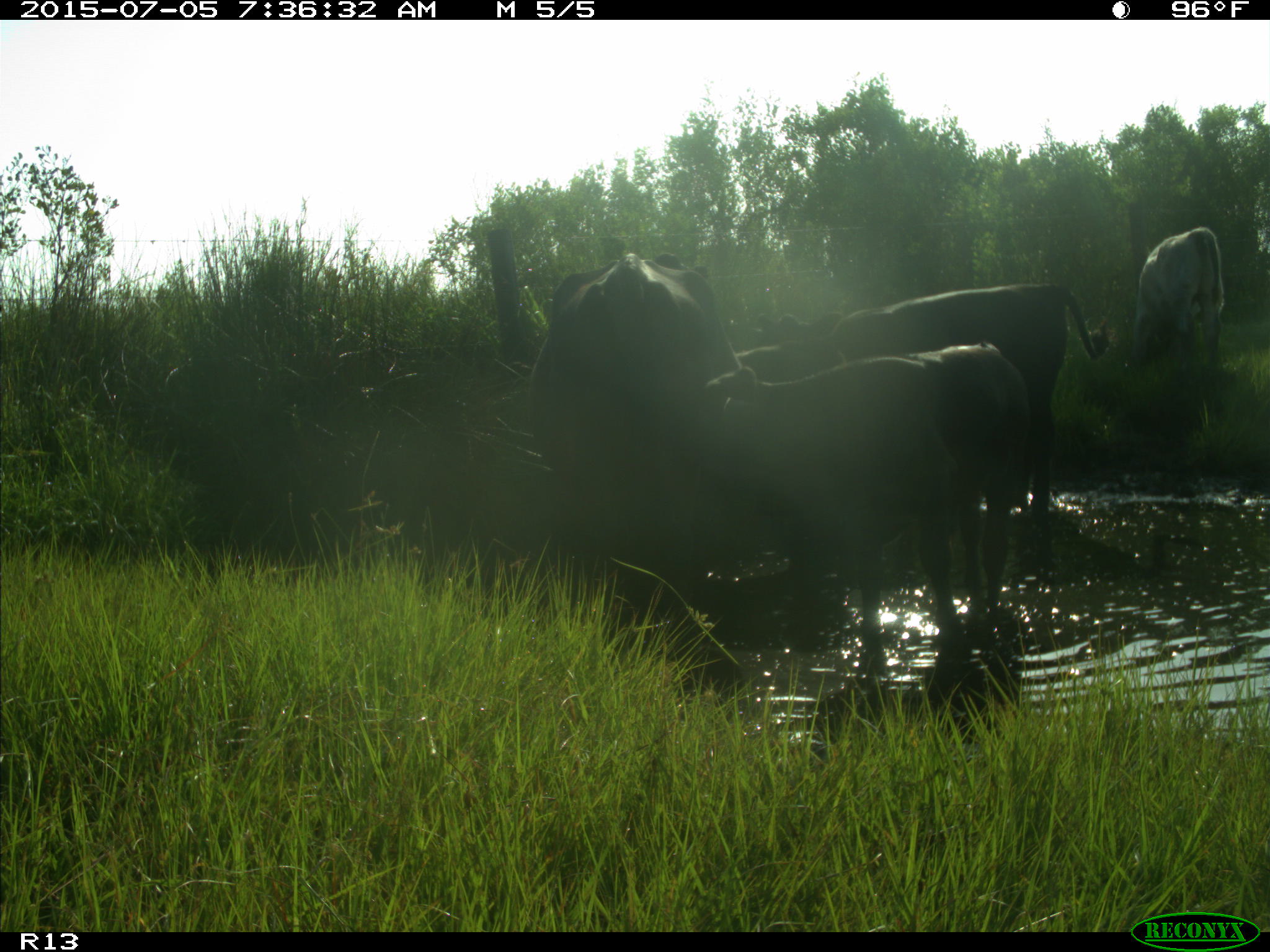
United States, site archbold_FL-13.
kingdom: Animalia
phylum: Chordata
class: Mammalia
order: Artiodactyla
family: Bovidae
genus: Bos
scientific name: Bos taurus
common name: domestic cow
Bos taurus (domestic cow).